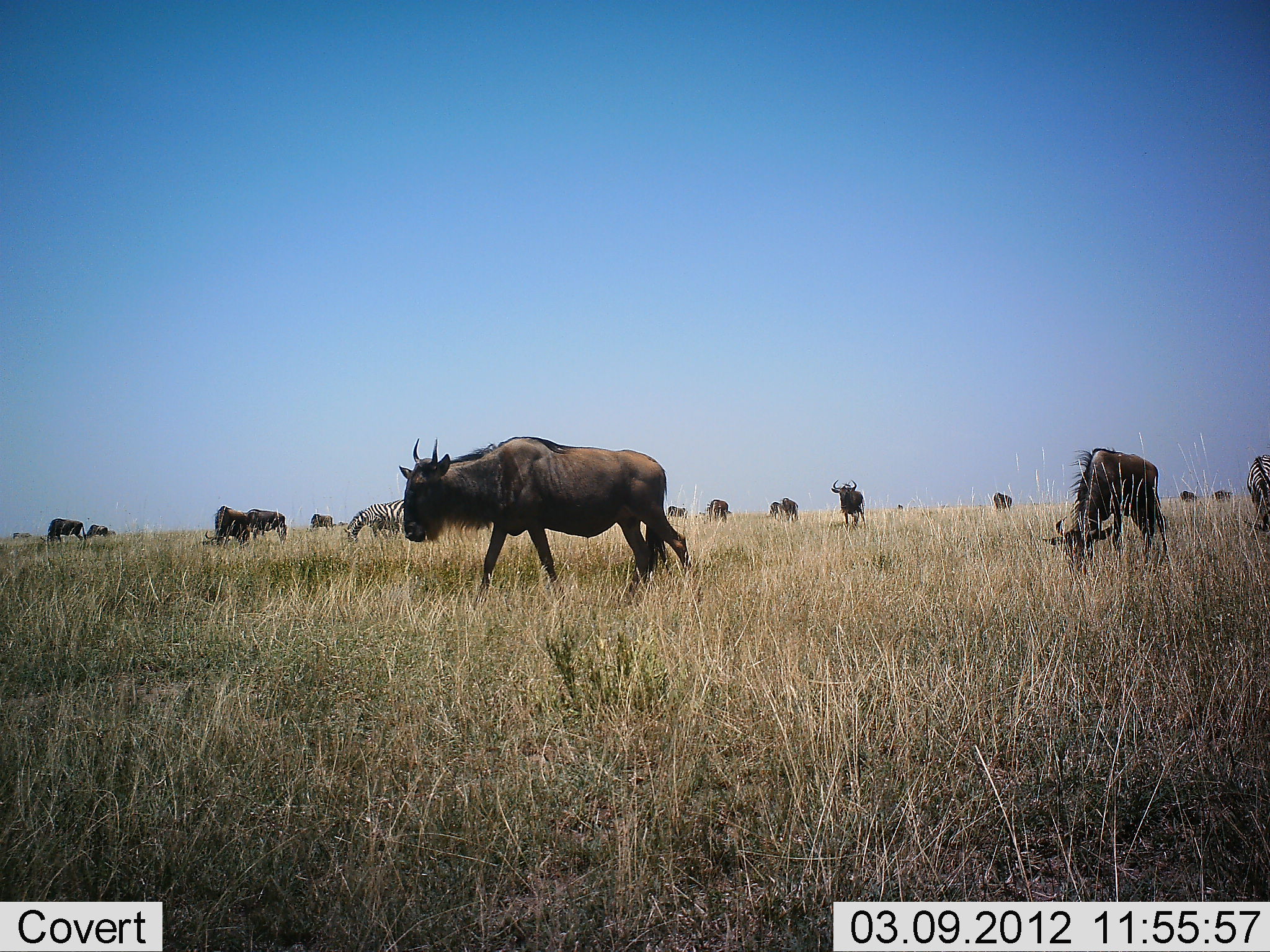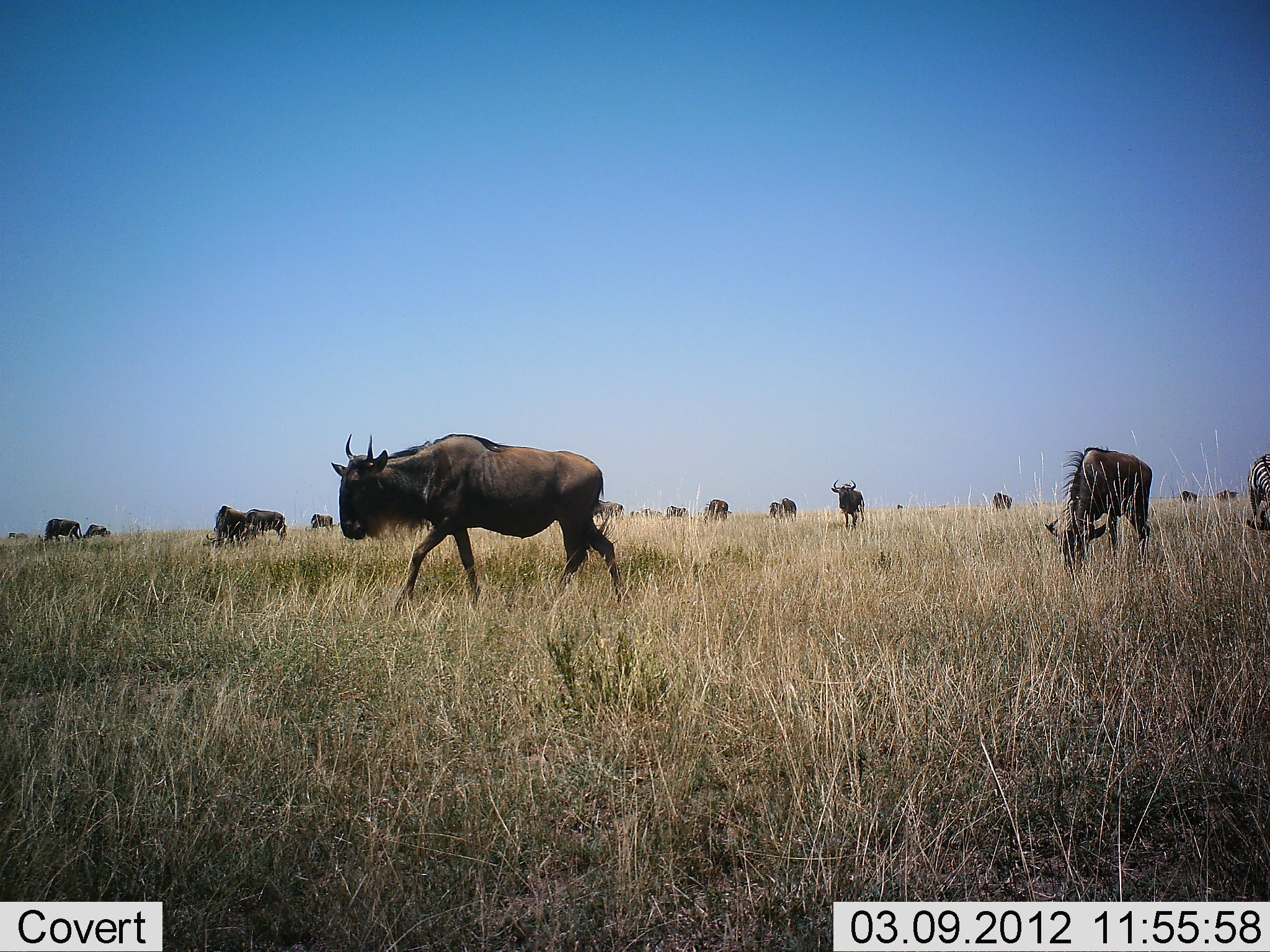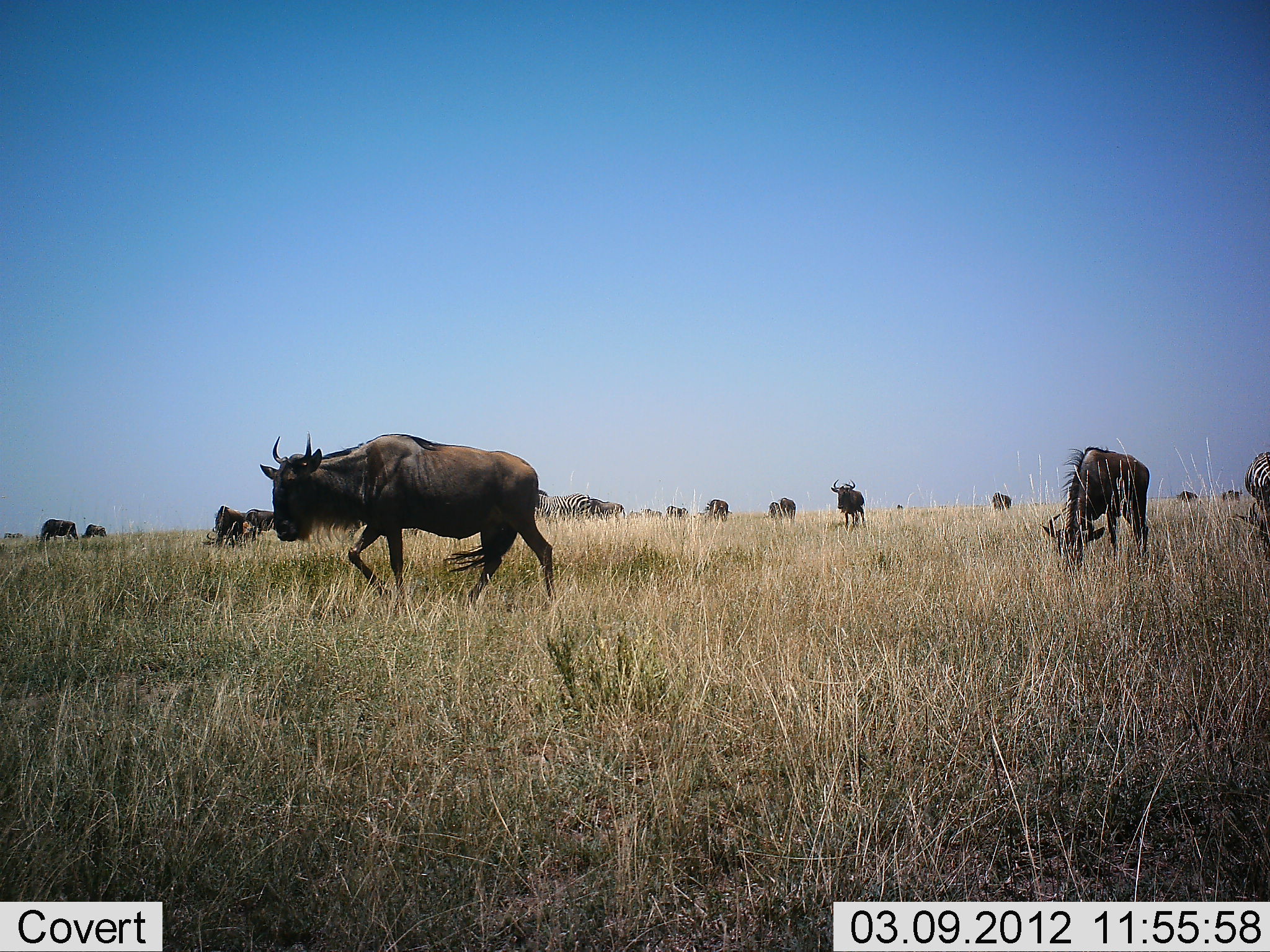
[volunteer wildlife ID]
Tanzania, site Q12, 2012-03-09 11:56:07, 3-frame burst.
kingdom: Animalia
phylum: Chordata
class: Mammalia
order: Artiodactyla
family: Bovidae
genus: Connochaetes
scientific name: Connochaetes taurinus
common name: blue wildebeest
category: wildebeest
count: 11-50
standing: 62%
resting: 0%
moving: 67%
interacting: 4%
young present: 0%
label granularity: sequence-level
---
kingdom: Animalia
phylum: Chordata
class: Mammalia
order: Perissodactyla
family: Equidae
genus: Equus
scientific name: Equus quagga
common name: plains zebra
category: zebra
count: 2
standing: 31%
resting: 0%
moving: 15%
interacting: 0%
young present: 0%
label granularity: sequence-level